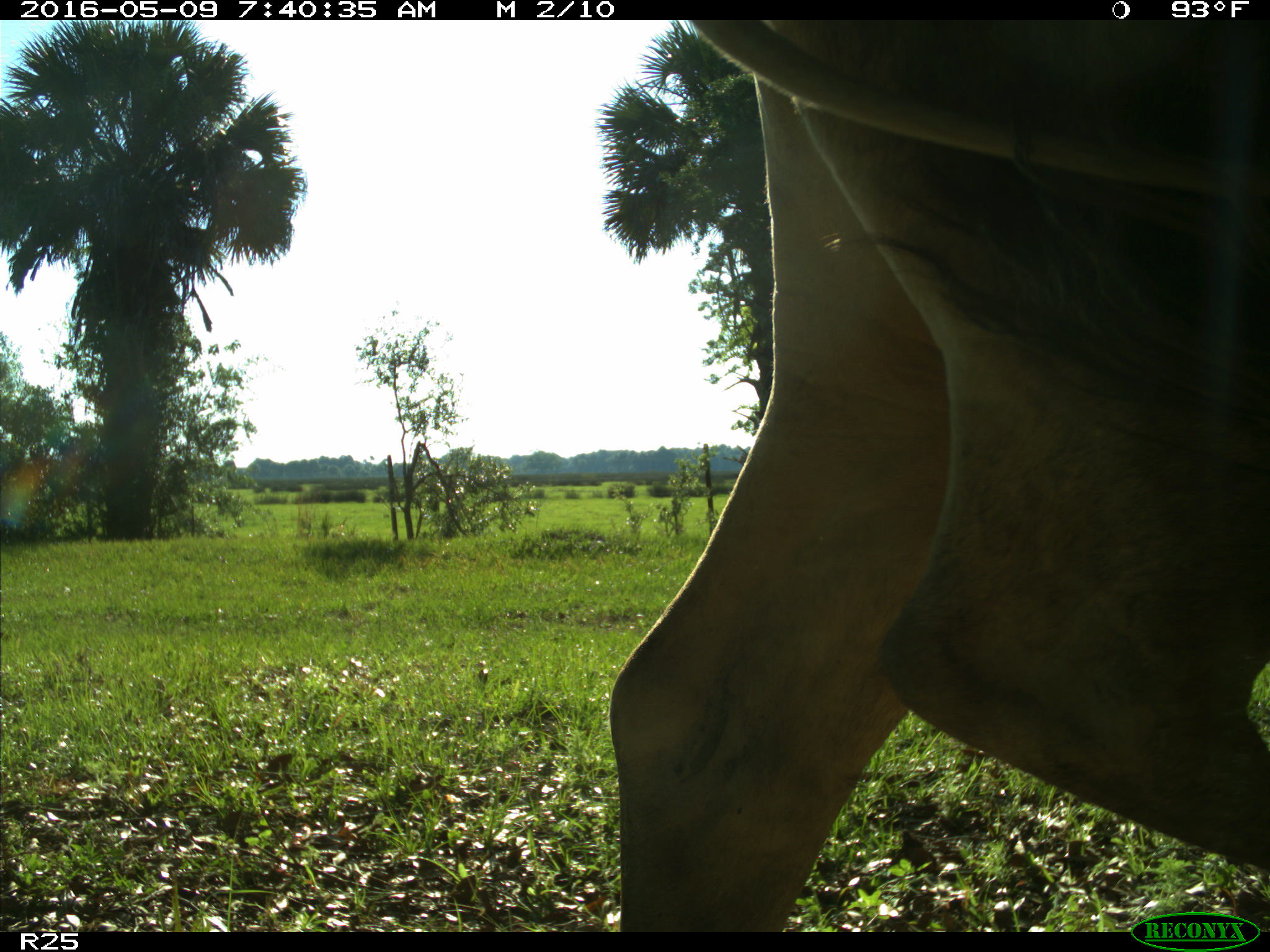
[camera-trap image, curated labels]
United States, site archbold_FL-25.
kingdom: Animalia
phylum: Chordata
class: Mammalia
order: Artiodactyla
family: Bovidae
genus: Bos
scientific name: Bos taurus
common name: domestic cow